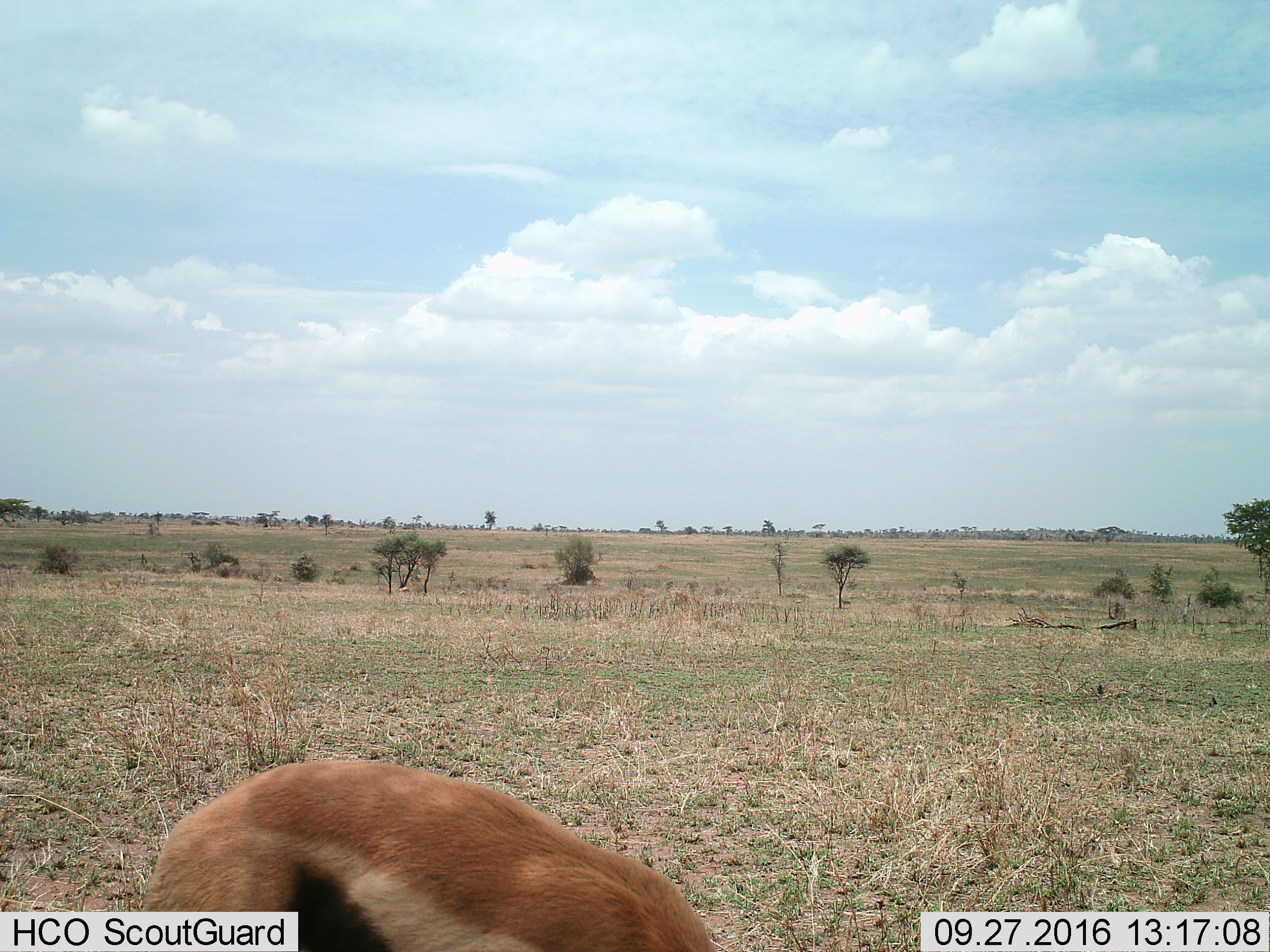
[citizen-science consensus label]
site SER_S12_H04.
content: unidentified animal